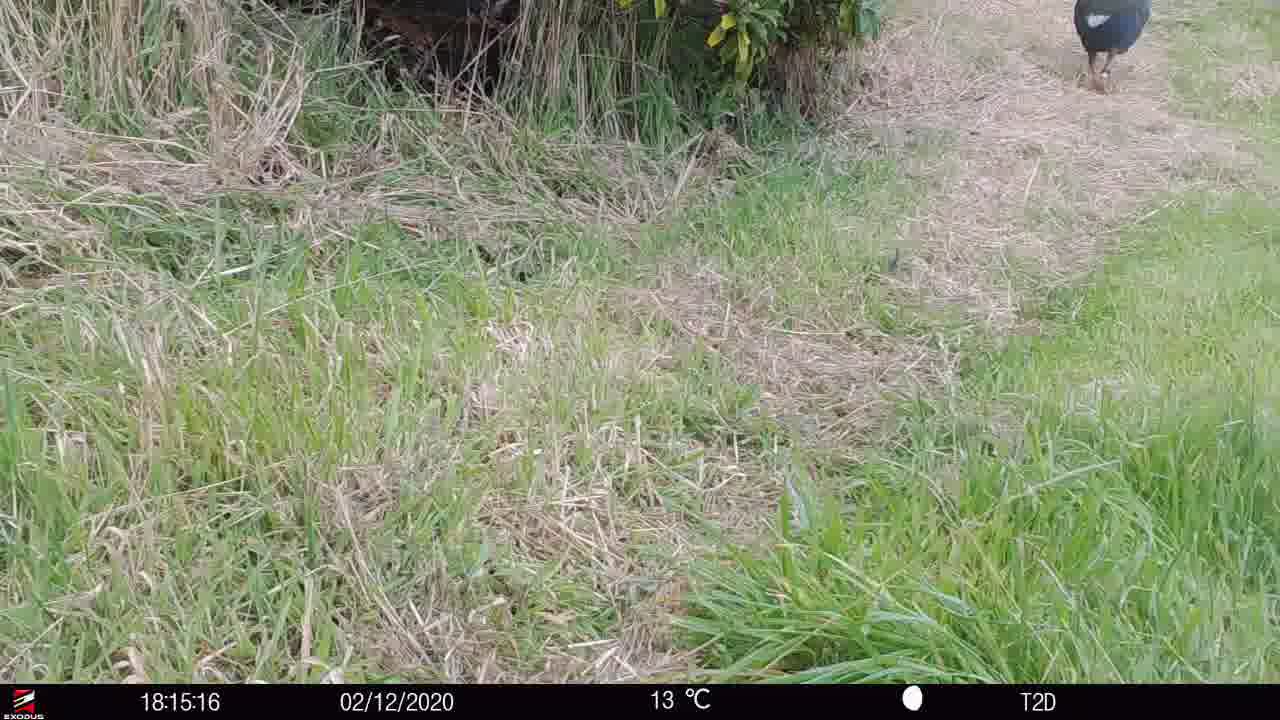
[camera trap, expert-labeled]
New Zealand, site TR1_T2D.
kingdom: Animalia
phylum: Chordata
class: Aves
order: Gruiformes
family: Rallidae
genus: Porphyrio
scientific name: Porphyrio mantelli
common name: takahe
Takahe (Porphyrio mantelli).